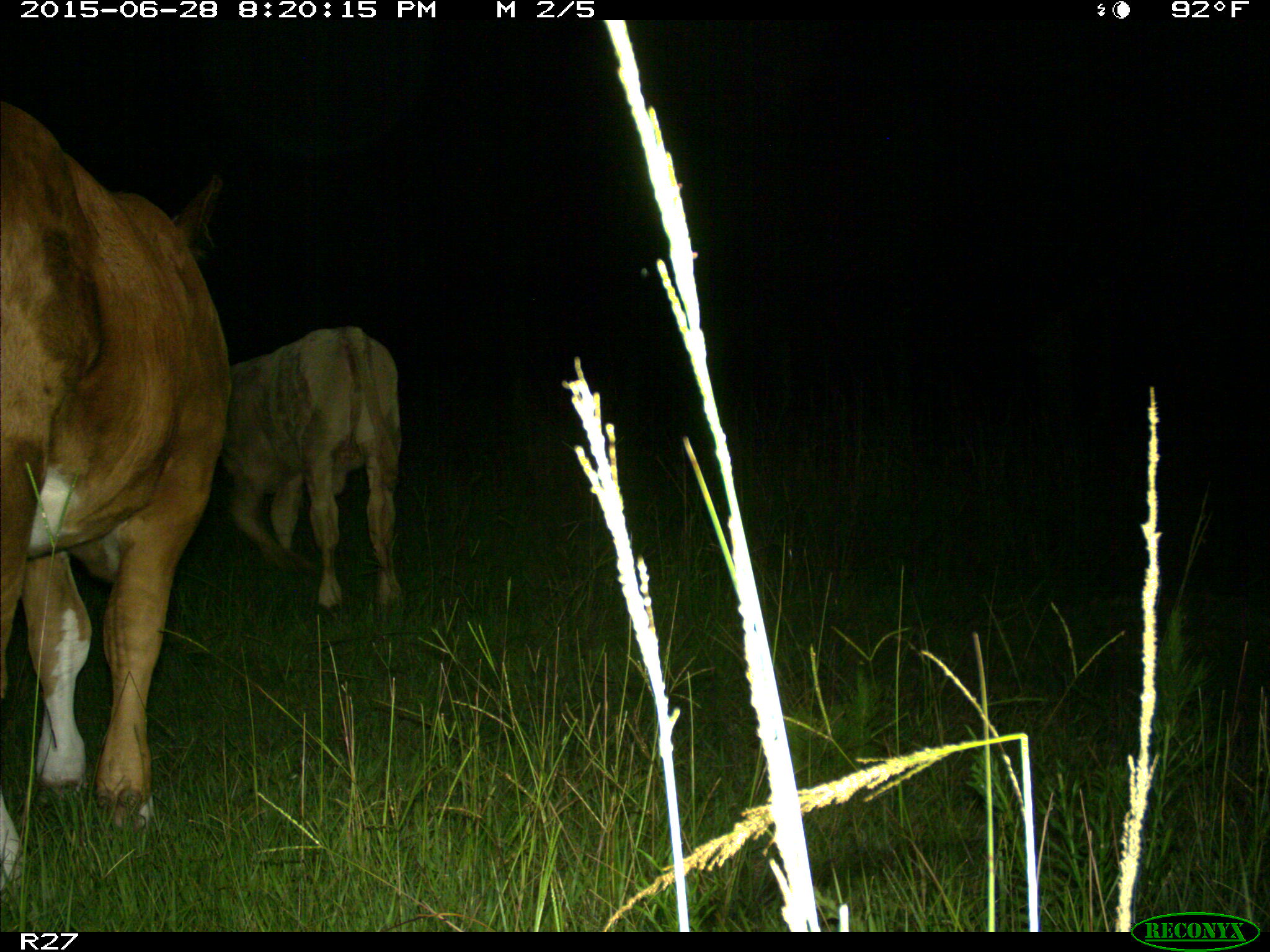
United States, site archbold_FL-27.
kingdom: Animalia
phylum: Chordata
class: Mammalia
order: Artiodactyla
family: Bovidae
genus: Bos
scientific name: Bos taurus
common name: domestic cow